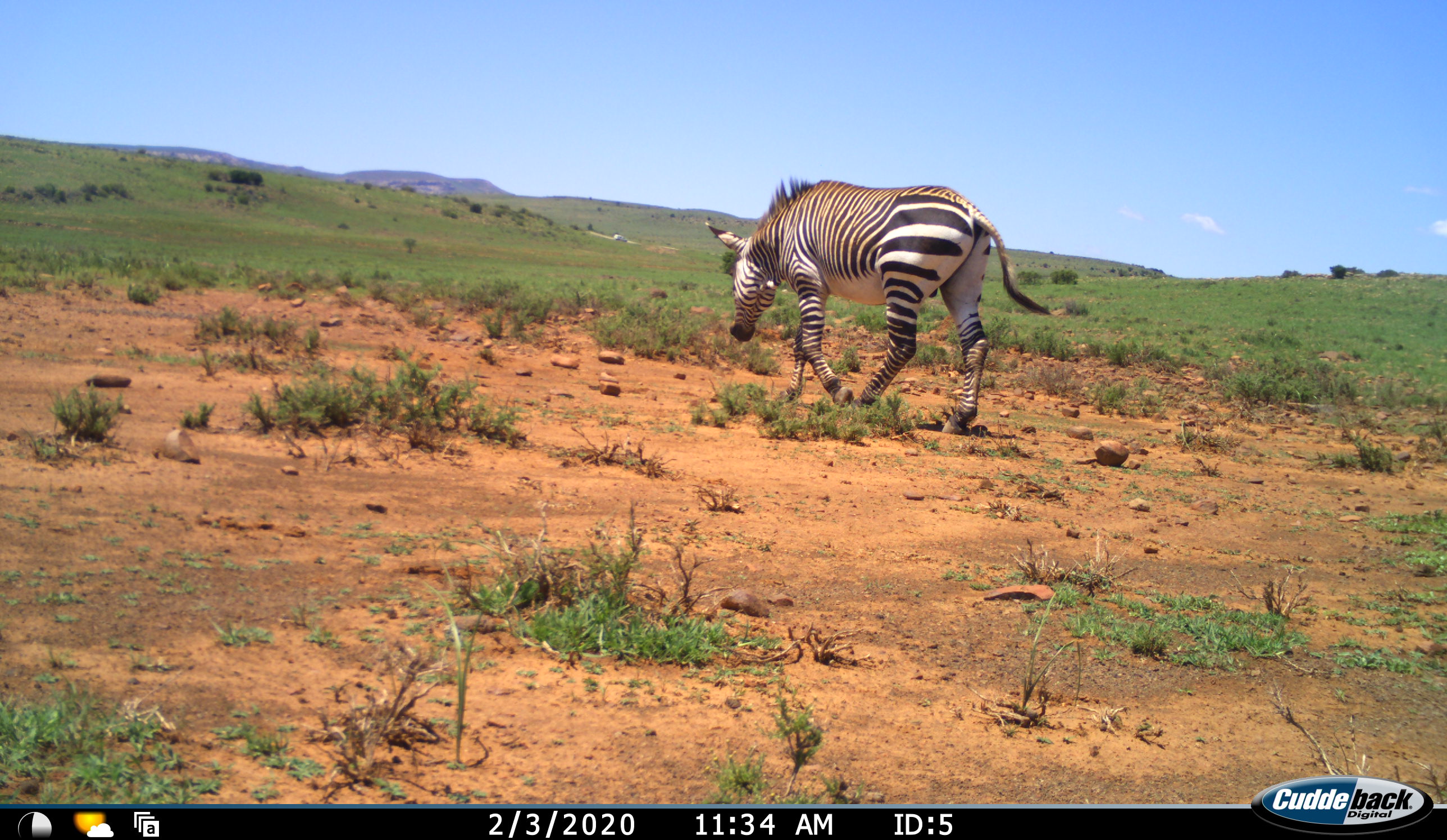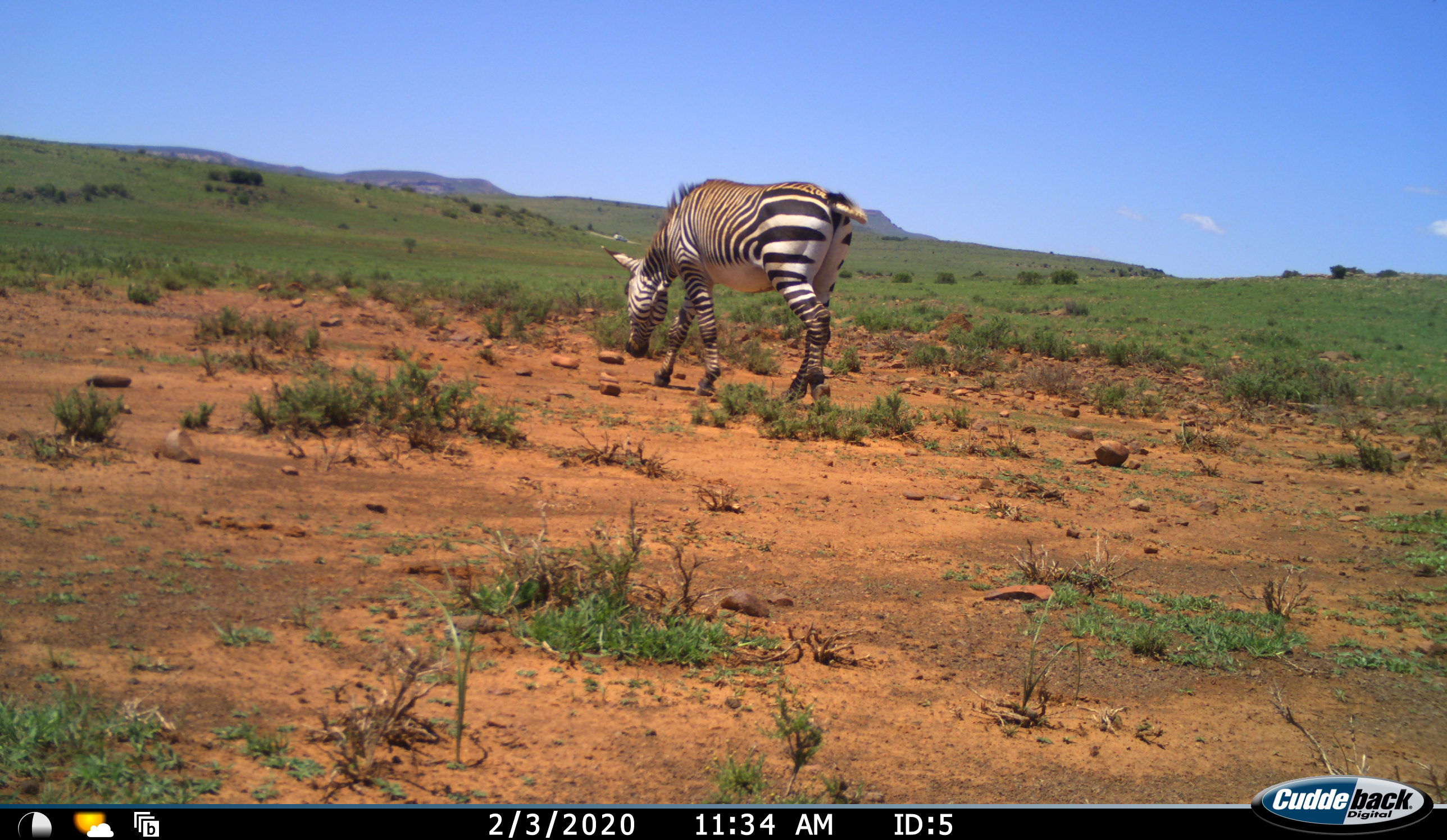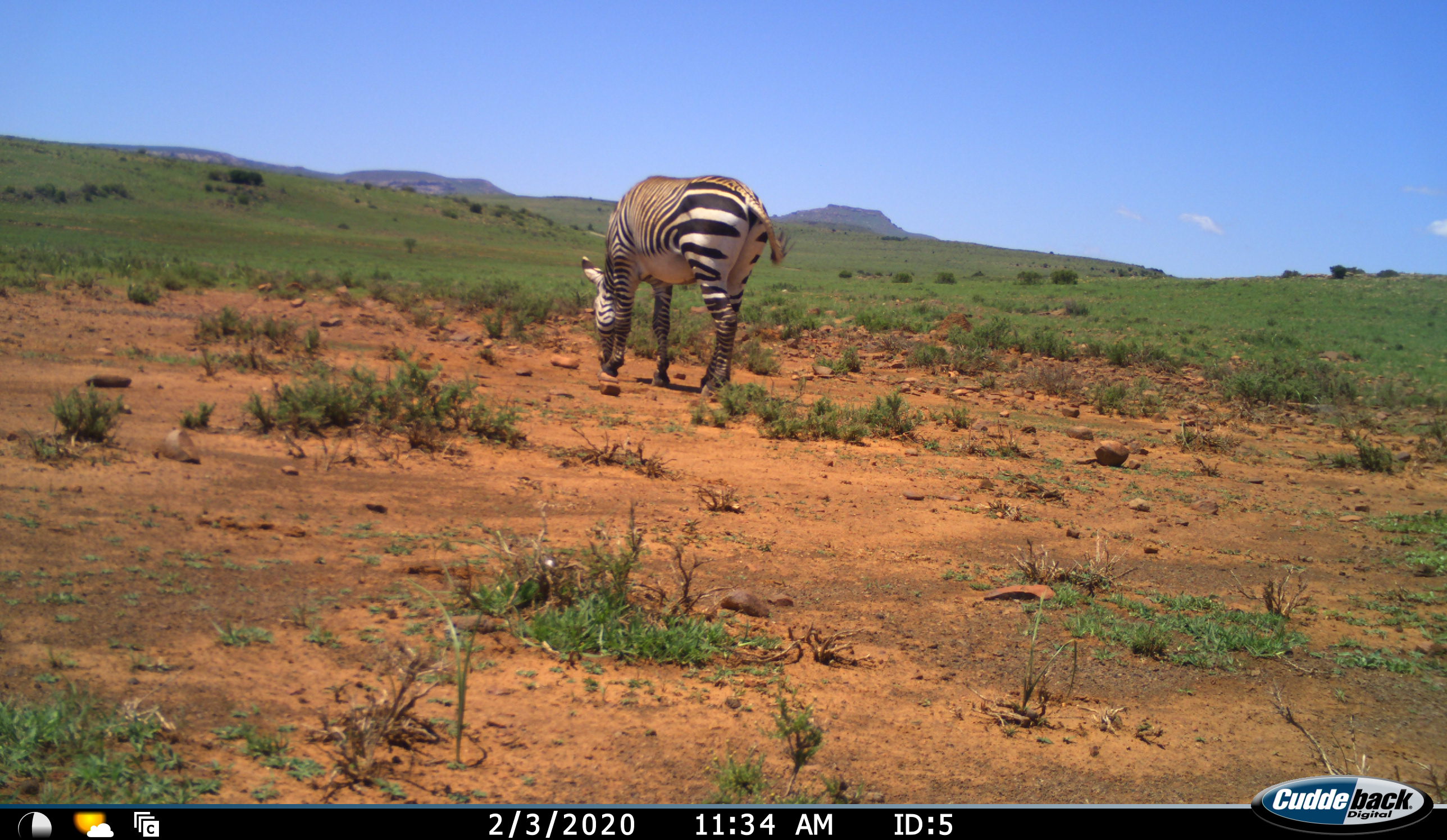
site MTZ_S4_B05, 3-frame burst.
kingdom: Animalia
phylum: Chordata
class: Mammalia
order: Perissodactyla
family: Equidae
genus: Equus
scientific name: Equus zebra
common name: mountain zebra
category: zebramountain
Zebramountain (mountain zebra) (Equus zebra), count 1. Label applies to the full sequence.